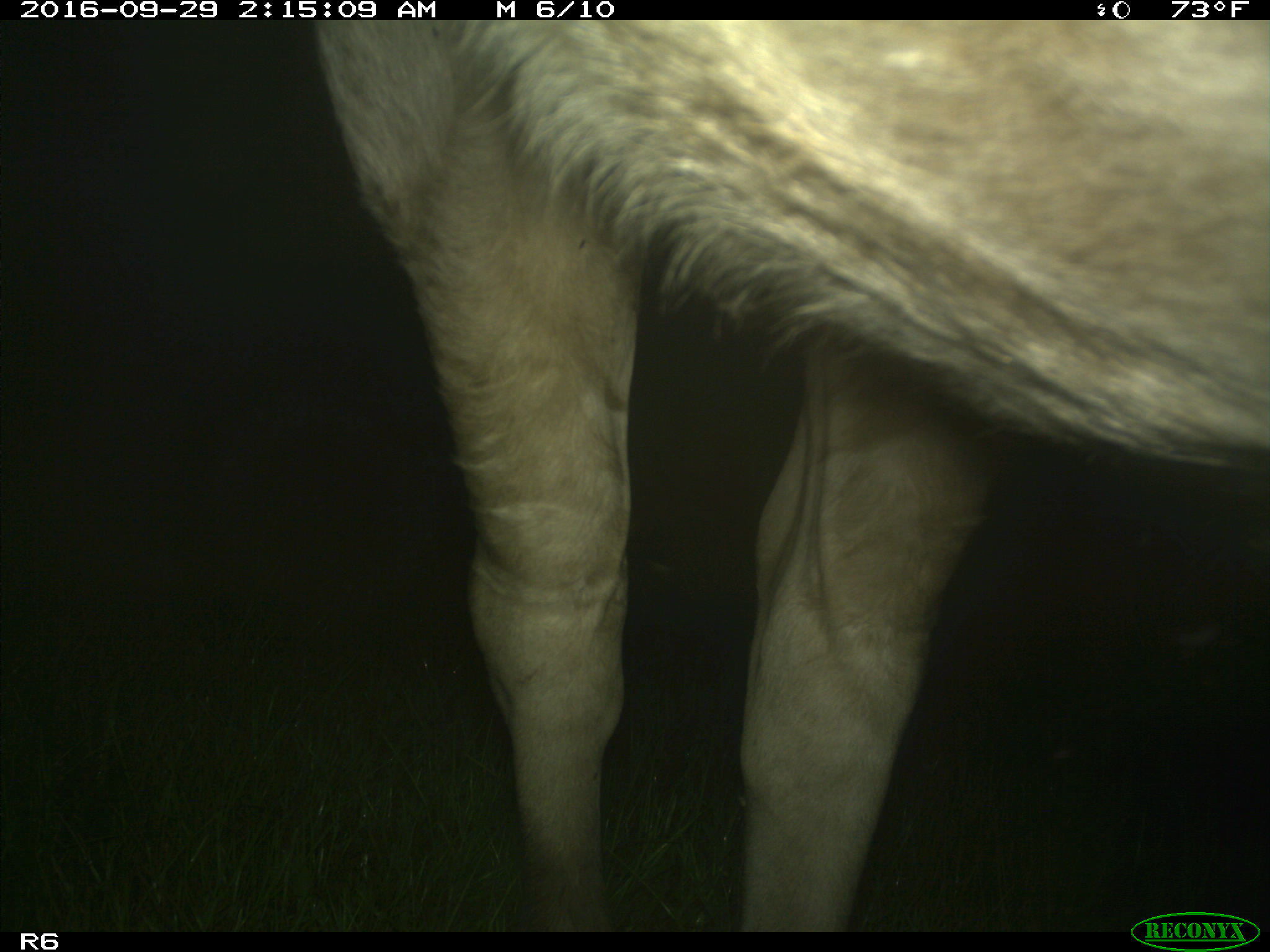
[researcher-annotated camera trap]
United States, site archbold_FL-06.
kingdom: Animalia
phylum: Chordata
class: Mammalia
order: Artiodactyla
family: Bovidae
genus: Bos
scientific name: Bos taurus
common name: domestic cow